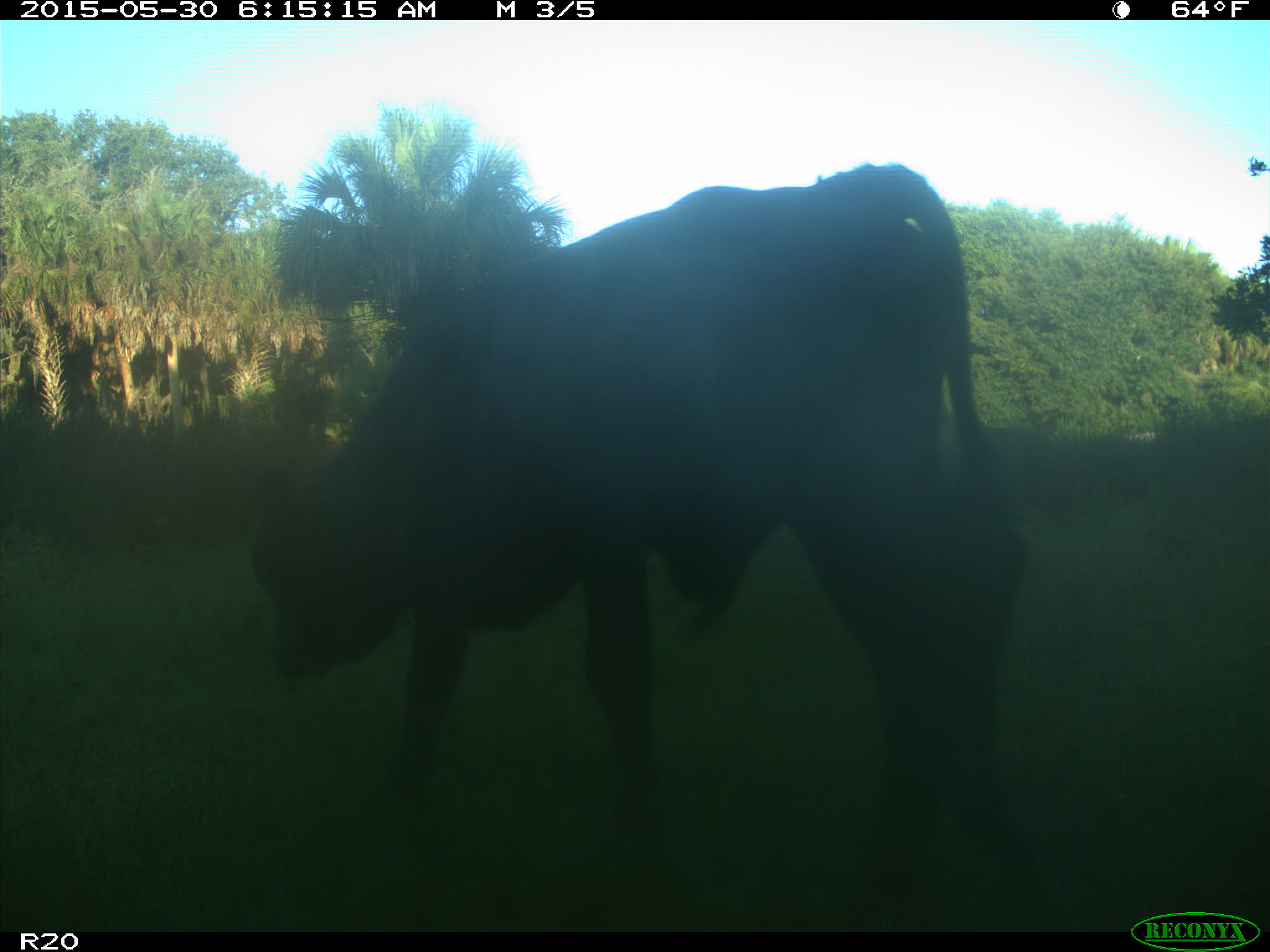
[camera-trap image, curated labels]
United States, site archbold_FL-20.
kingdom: Animalia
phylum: Chordata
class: Mammalia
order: Artiodactyla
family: Bovidae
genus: Bos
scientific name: Bos taurus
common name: domestic cow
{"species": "Bos taurus (domestic cow)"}